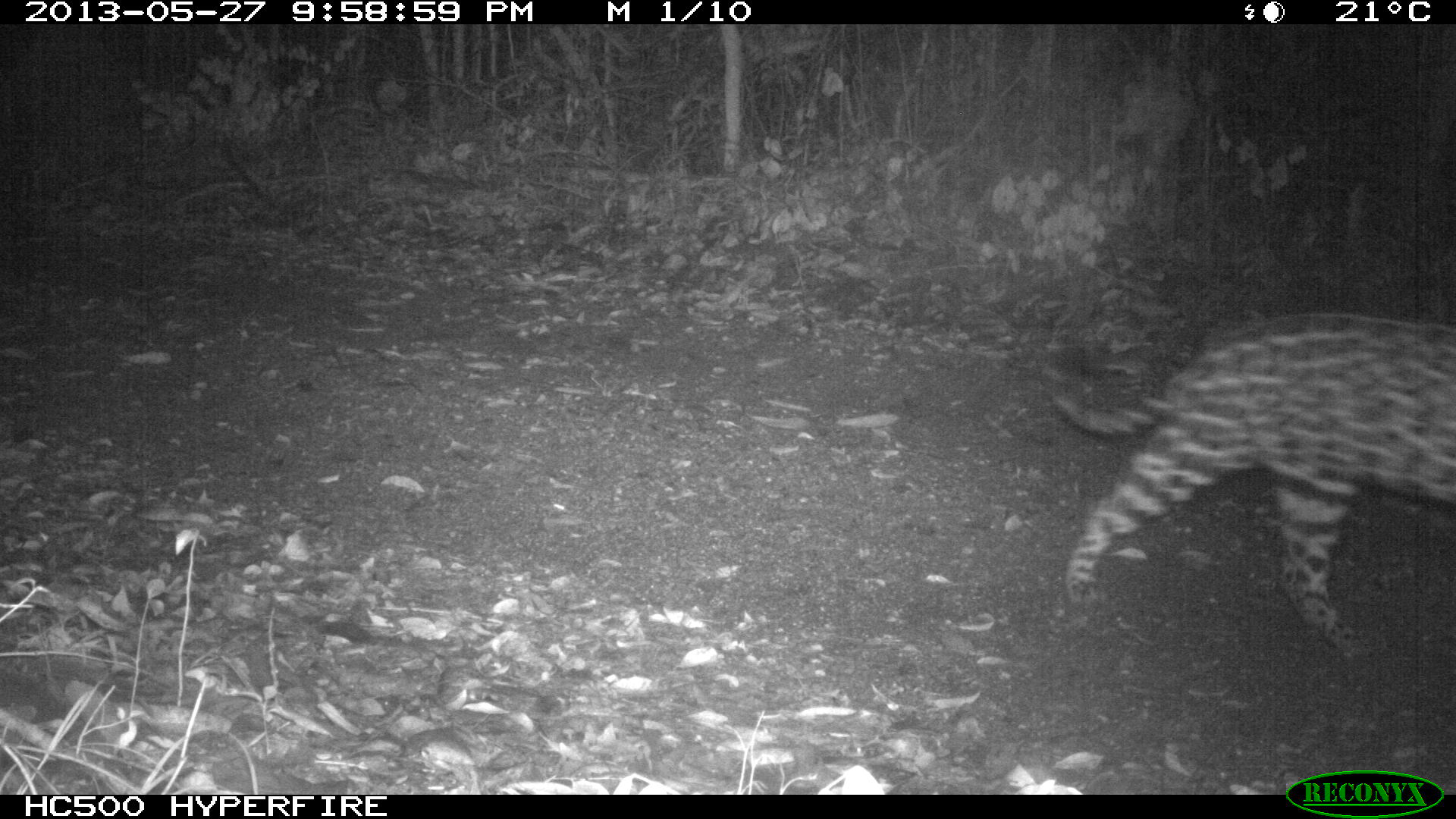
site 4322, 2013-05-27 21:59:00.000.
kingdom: Animalia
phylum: Chordata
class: Mammalia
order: Carnivora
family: Felidae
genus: Panthera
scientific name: Panthera onca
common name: jaguar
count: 1